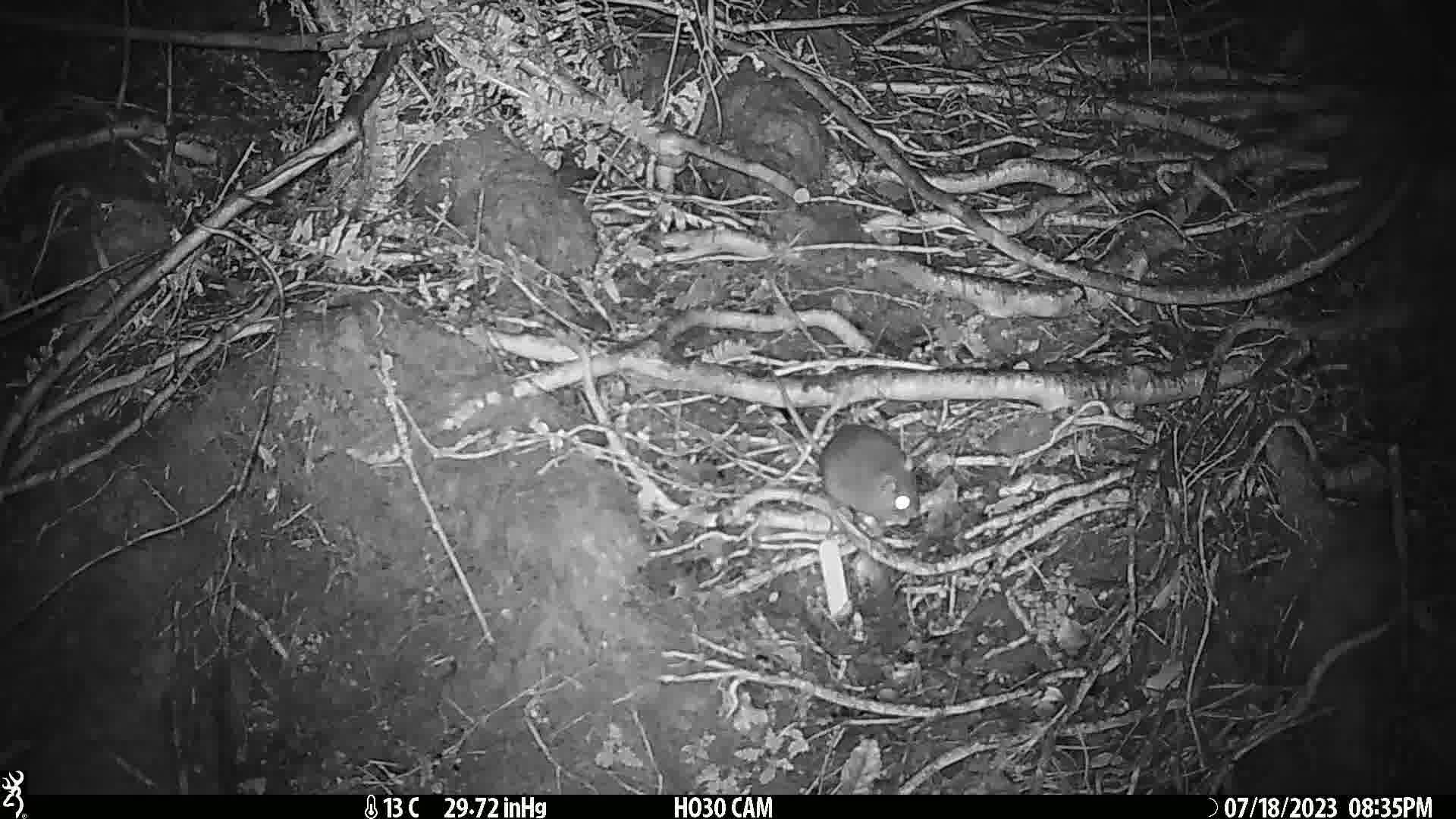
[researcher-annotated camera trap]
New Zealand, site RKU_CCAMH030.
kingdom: Animalia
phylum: Chordata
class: Mammalia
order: Rodentia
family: Muridae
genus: Rattus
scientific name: Rattus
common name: rat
Rat (Rattus).